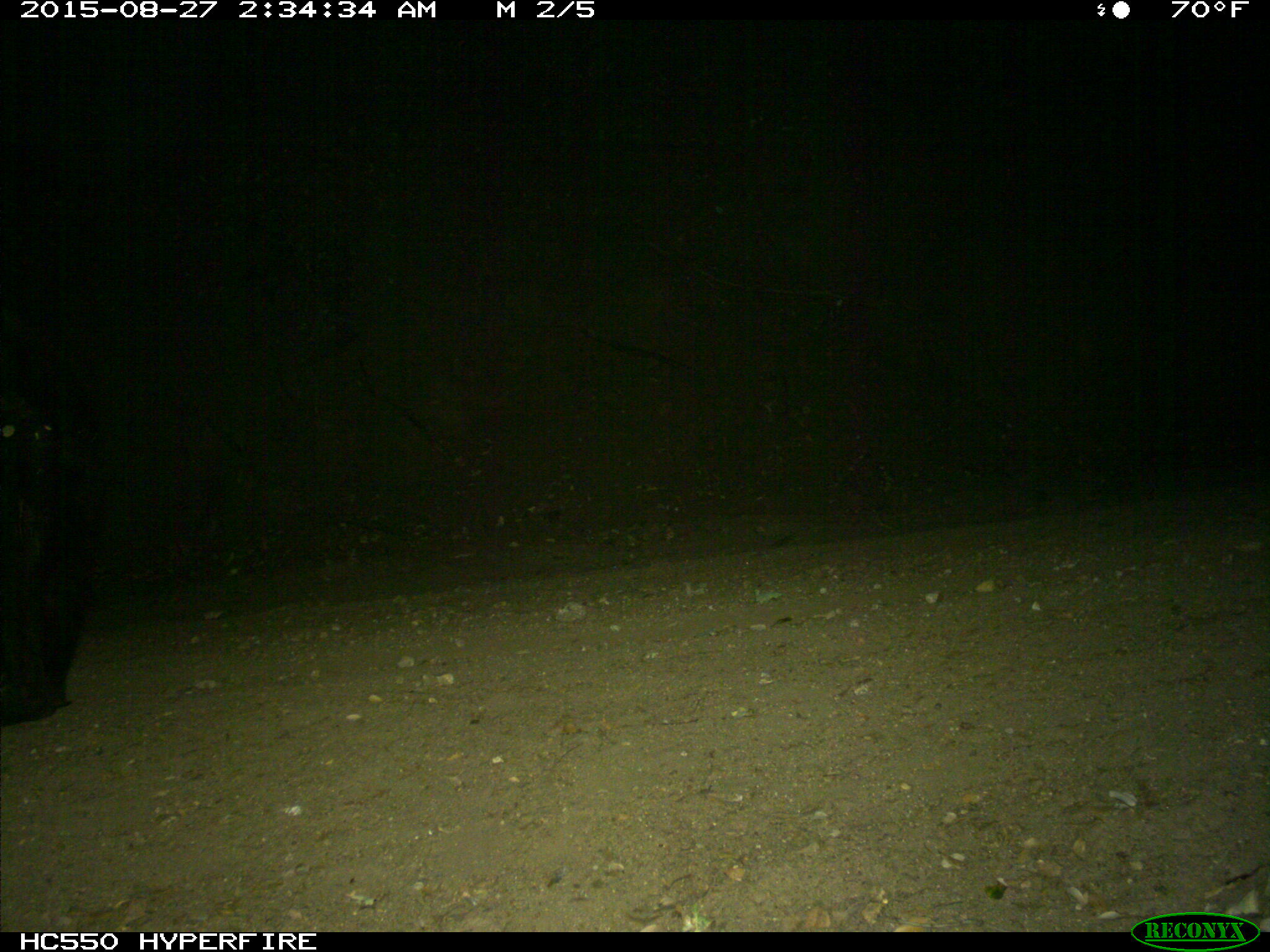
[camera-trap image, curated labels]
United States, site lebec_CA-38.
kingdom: Animalia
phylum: Chordata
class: Mammalia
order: Carnivora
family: Ursidae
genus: Ursus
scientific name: Ursus americanus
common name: american black bear